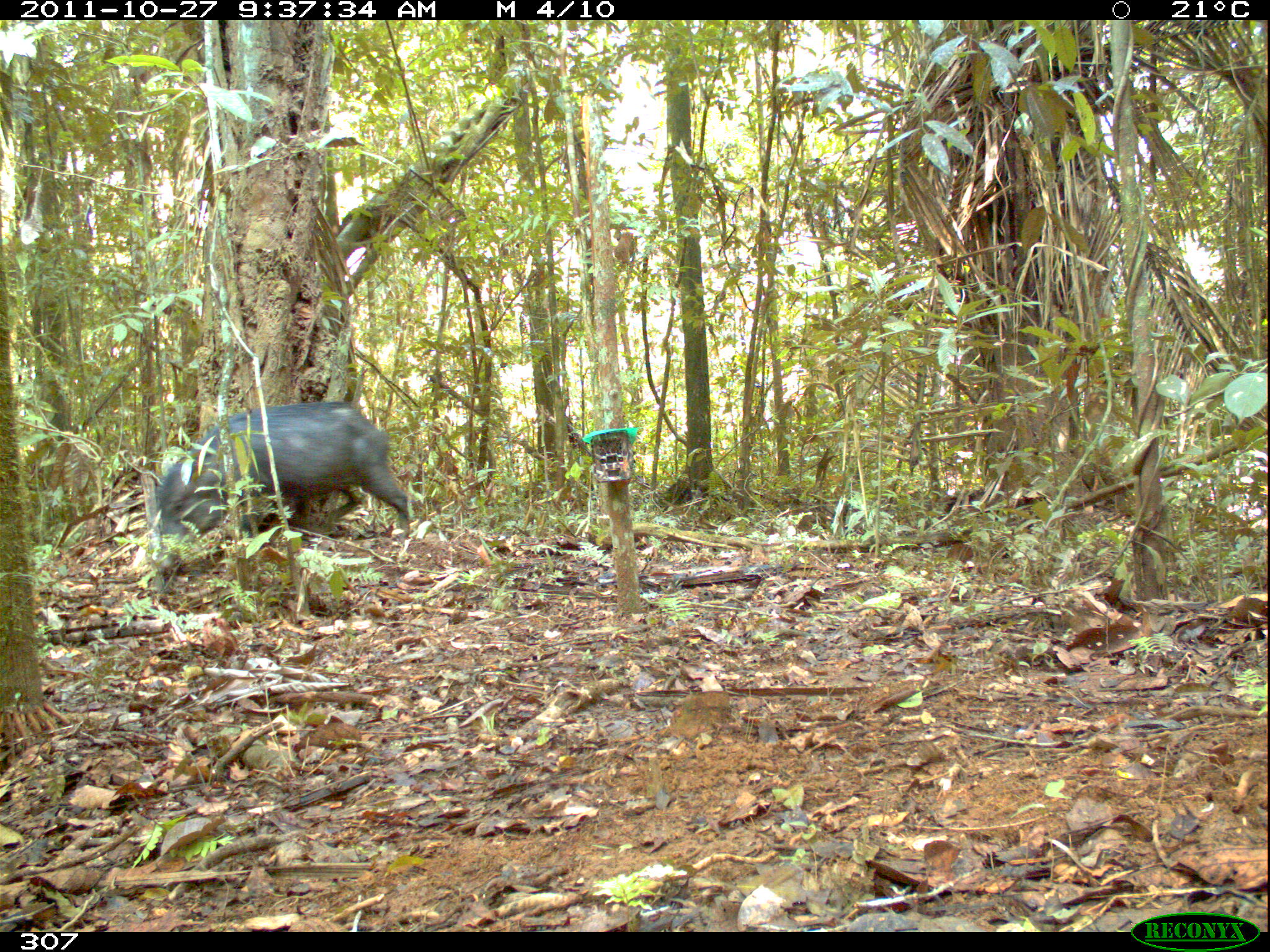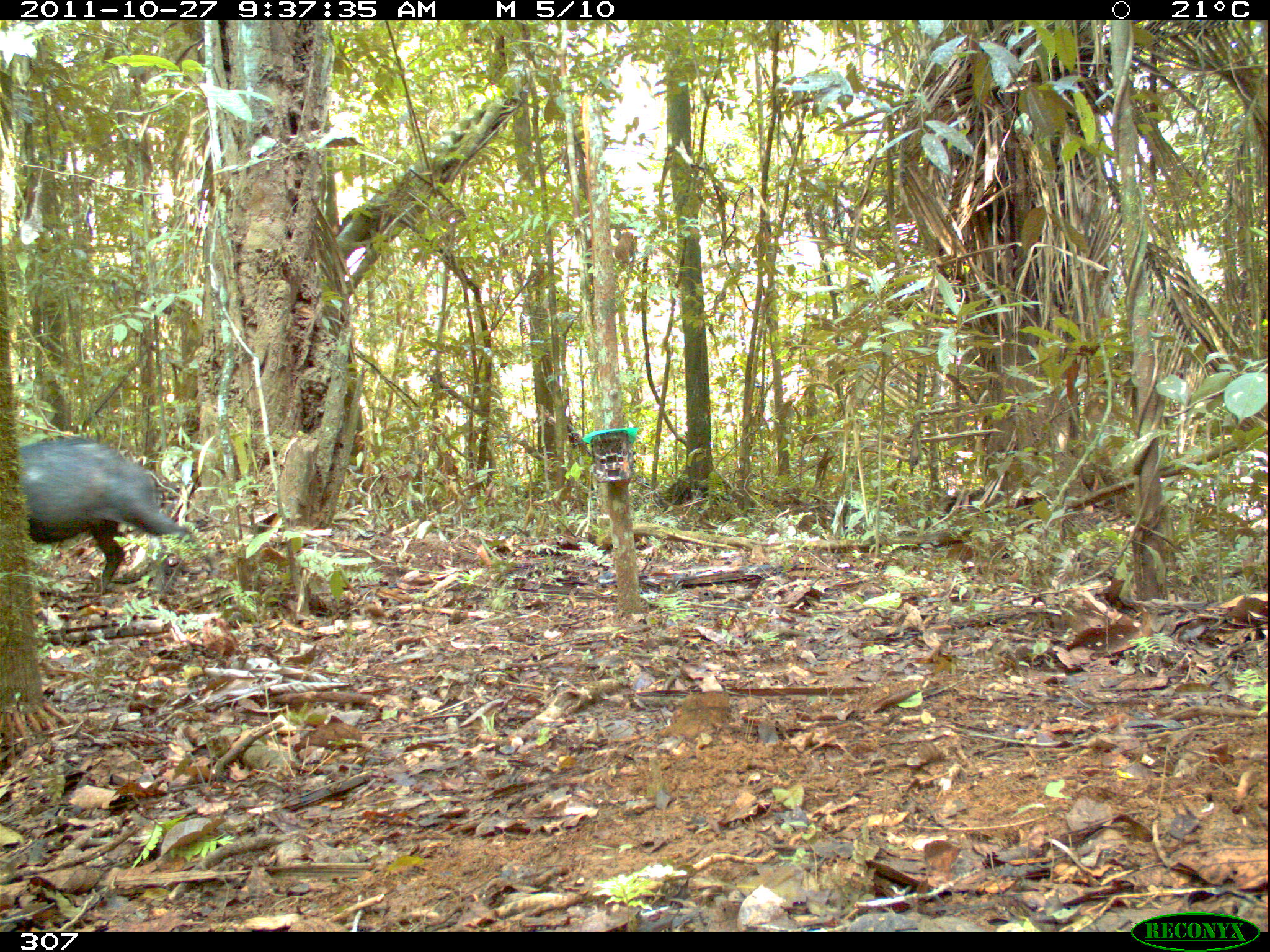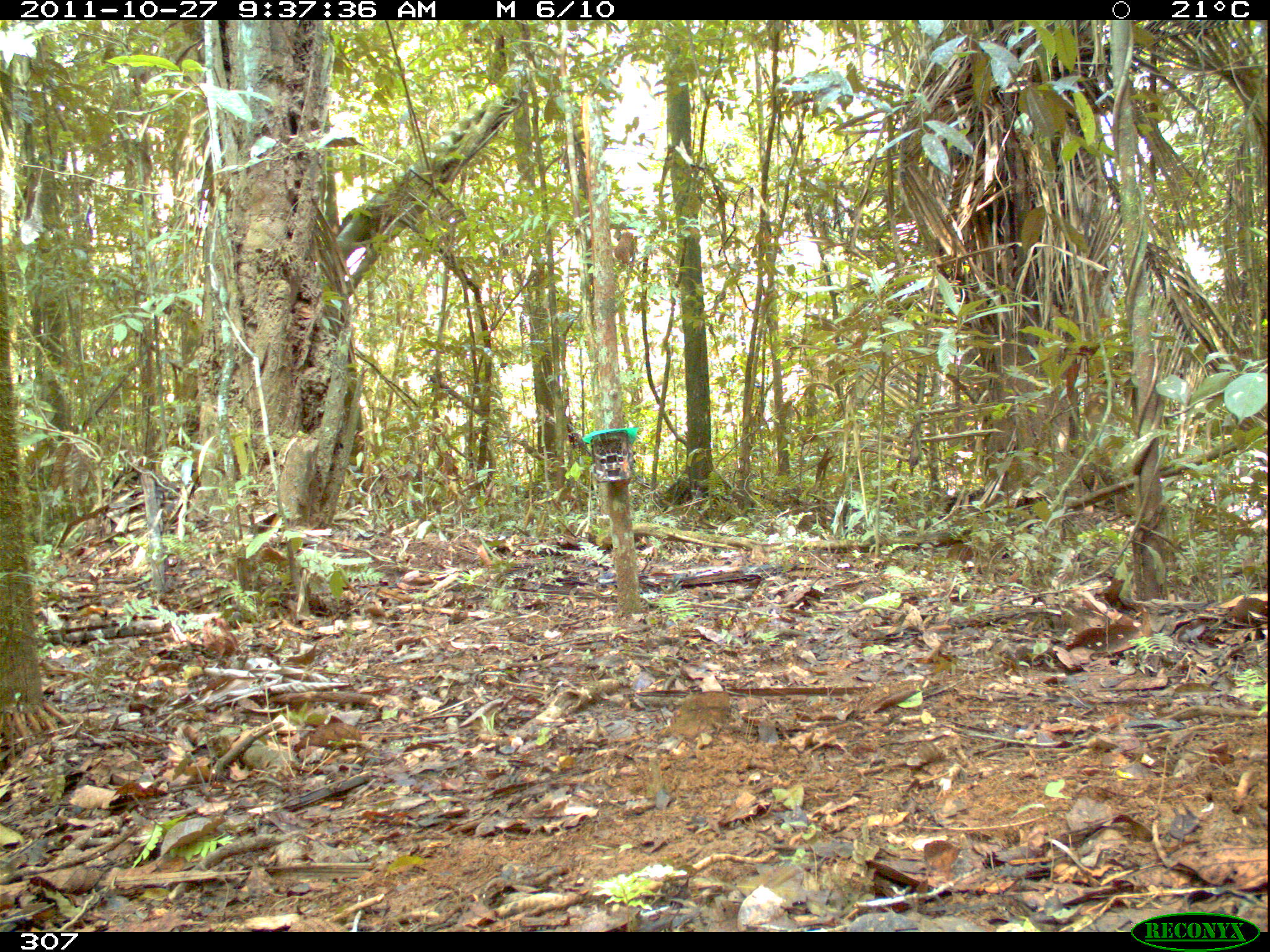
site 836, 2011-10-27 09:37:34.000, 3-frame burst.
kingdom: Animalia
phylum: Chordata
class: Mammalia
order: Artiodactyla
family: Tayassuidae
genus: Tayassu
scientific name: Tayassu pecari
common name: white-lipped peccary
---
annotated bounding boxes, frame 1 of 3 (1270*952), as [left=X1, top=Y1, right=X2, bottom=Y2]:
tayassu pecari: [left=149, top=401, right=411, bottom=567]